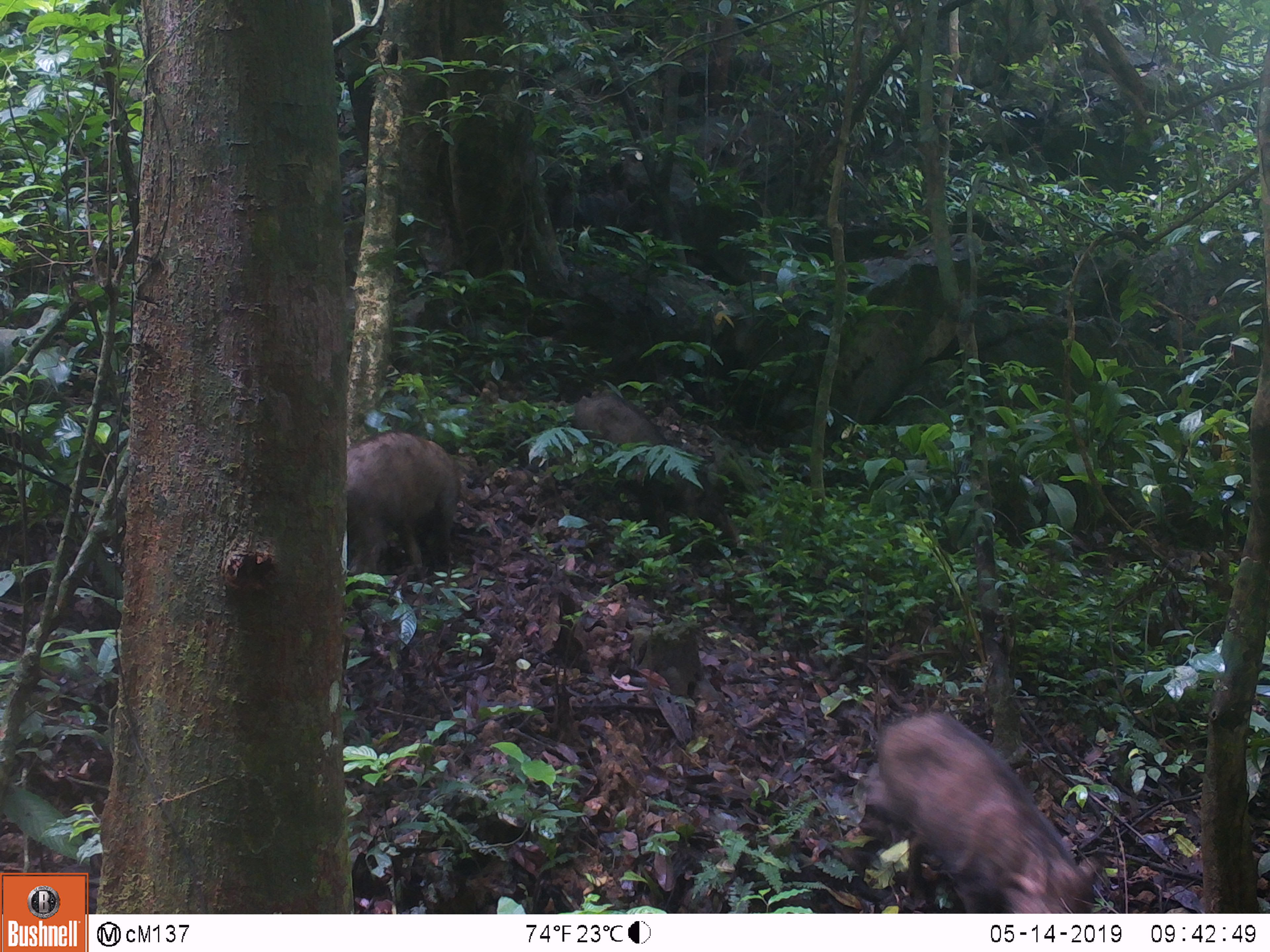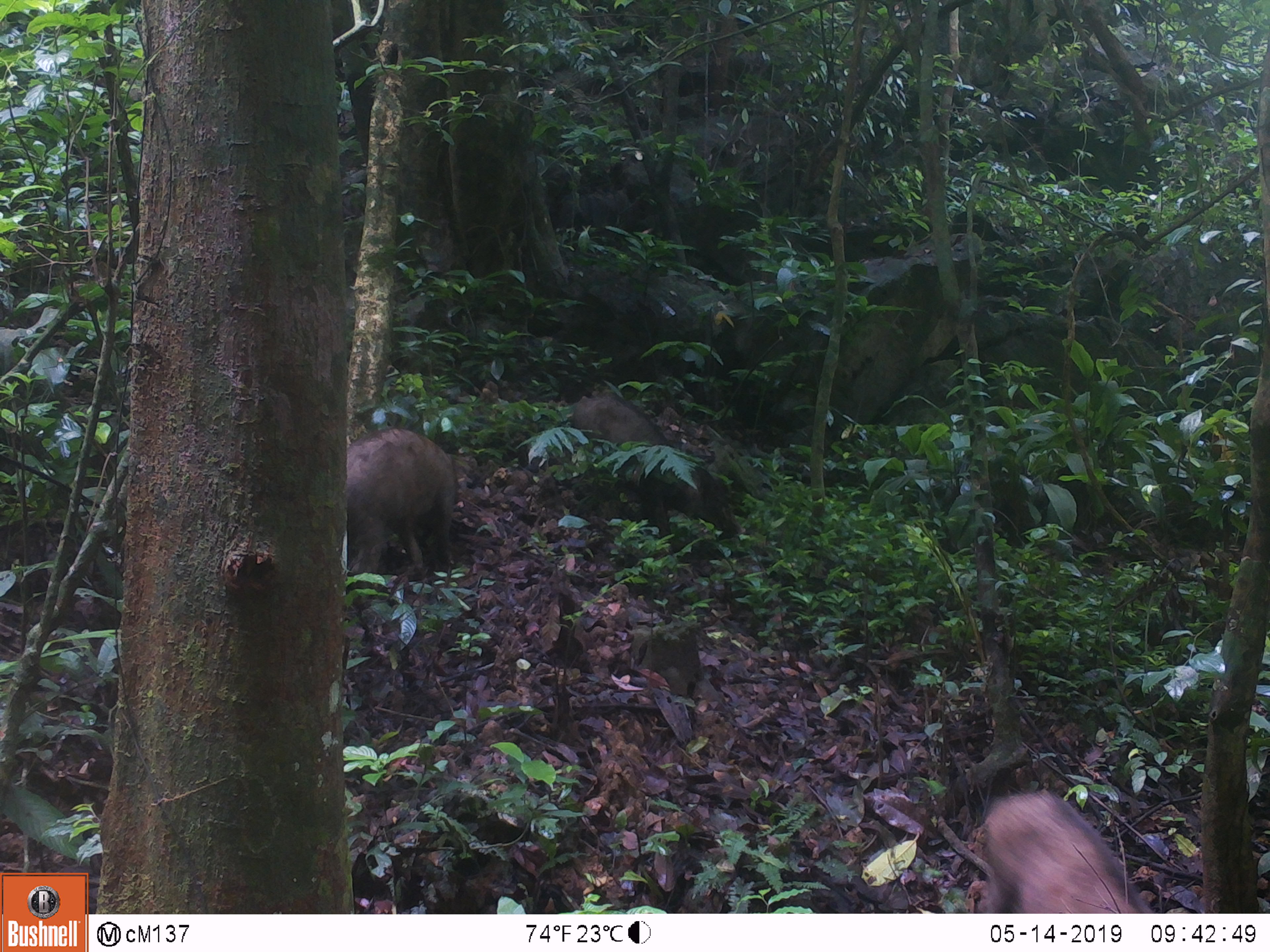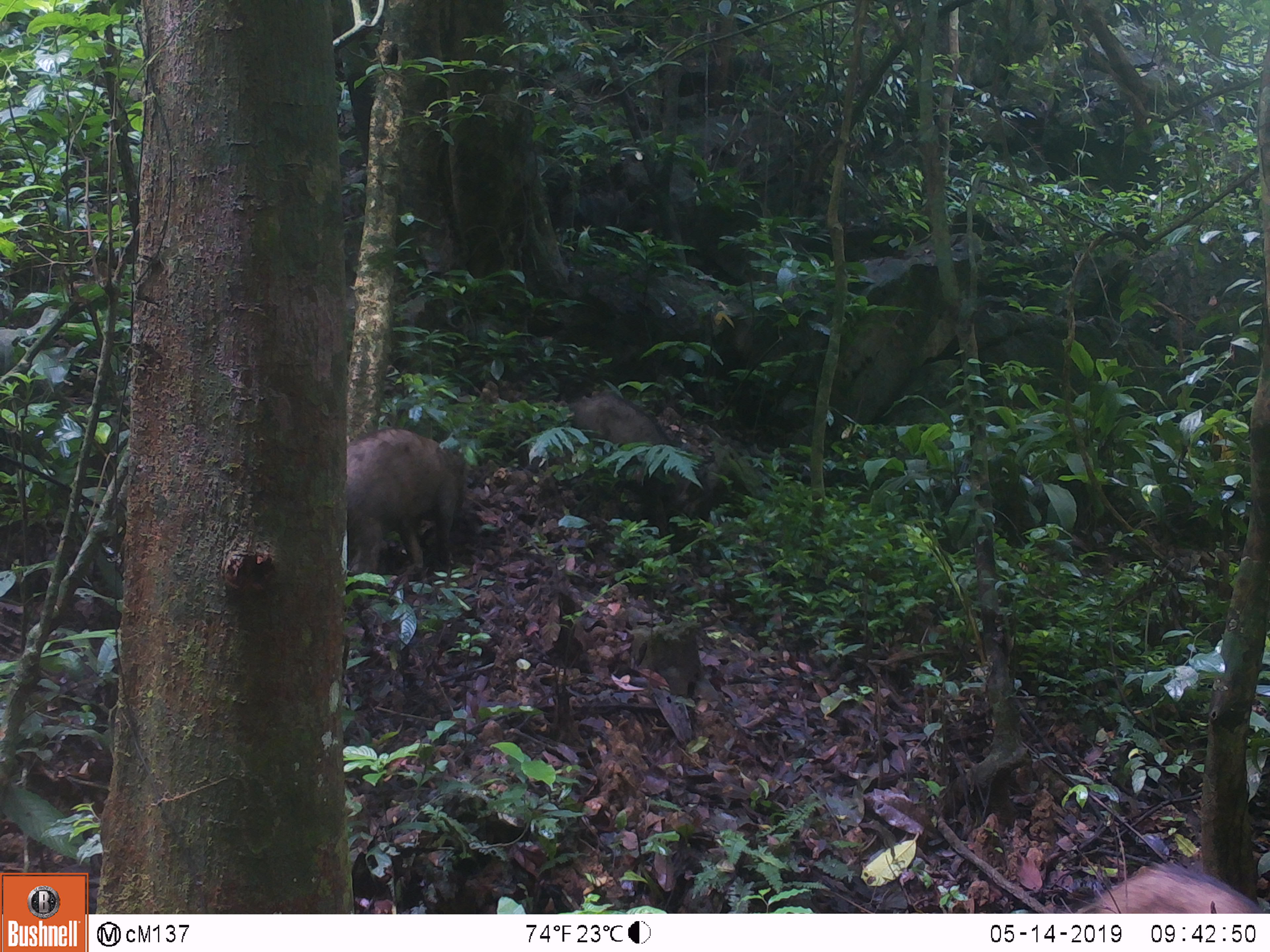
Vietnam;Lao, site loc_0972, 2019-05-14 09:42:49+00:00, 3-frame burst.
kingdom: Animalia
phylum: Chordata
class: Mammalia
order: Artiodactyla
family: Suidae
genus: Sus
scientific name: Sus scrofa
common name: eurasian wild pig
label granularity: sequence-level